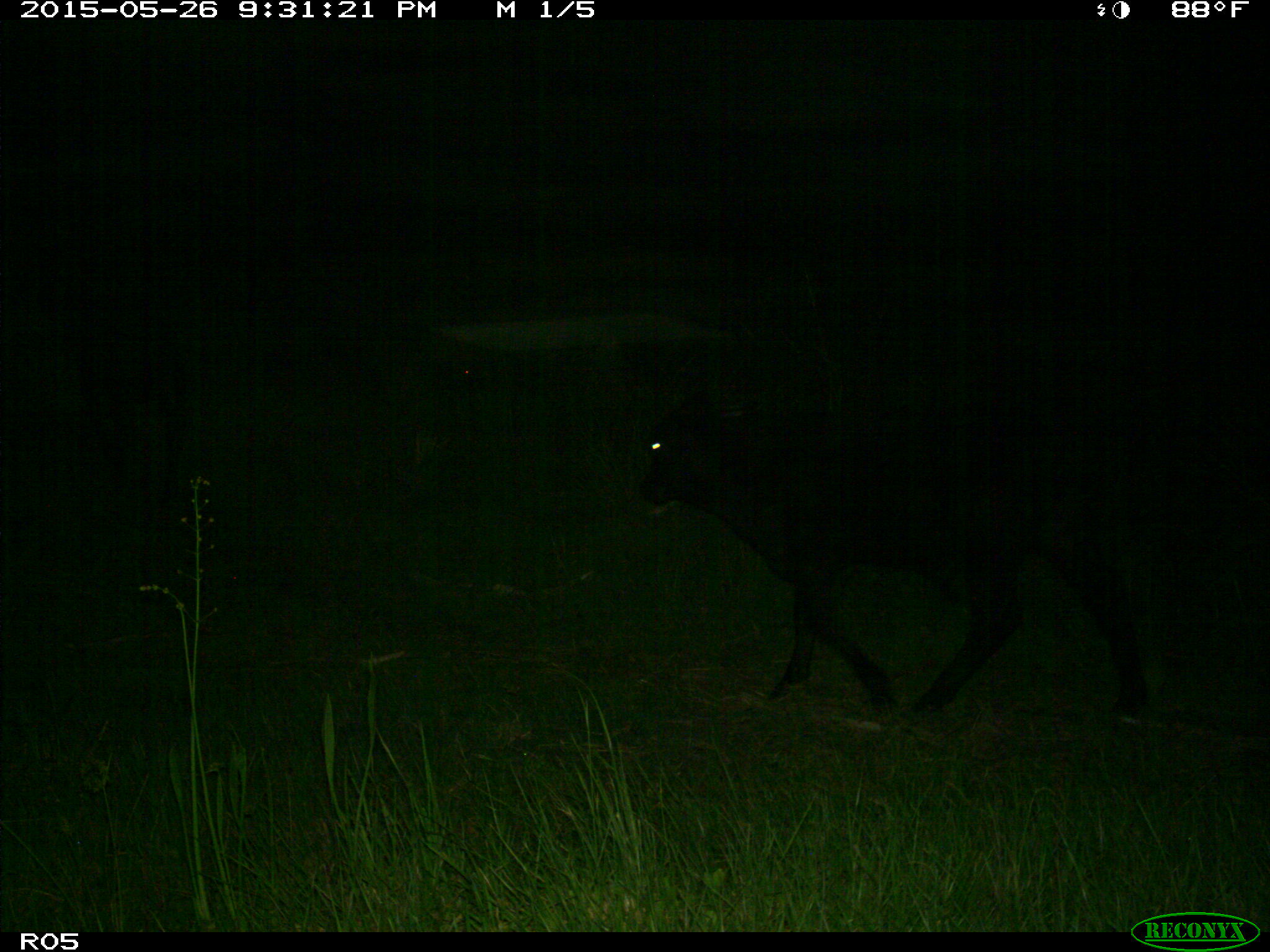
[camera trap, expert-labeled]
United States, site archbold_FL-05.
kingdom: Animalia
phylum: Chordata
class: Mammalia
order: Artiodactyla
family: Bovidae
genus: Bos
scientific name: Bos taurus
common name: domestic cow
Bos taurus (domestic cow).